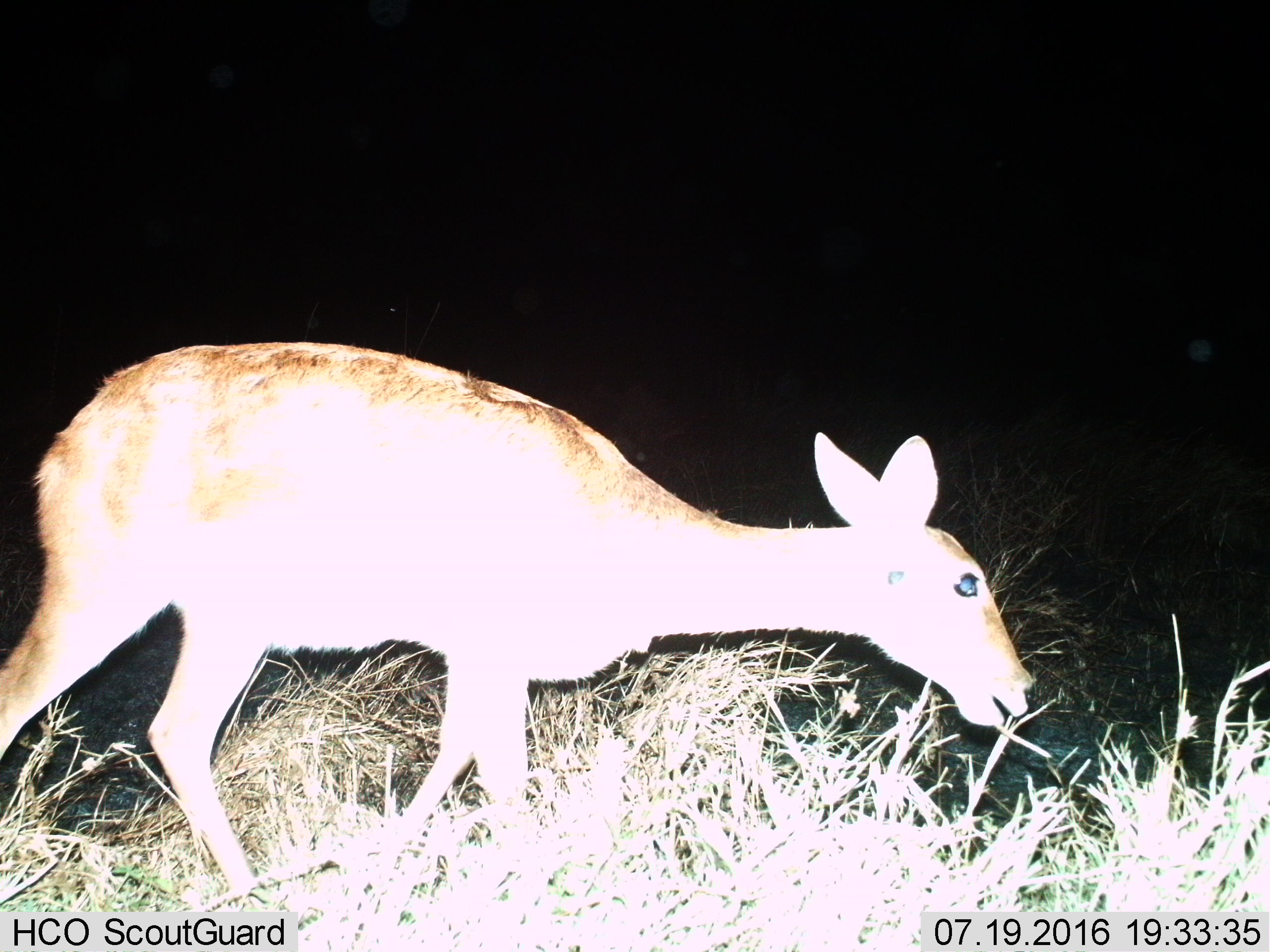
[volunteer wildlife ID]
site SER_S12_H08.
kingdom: Animalia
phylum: Chordata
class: Mammalia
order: Artiodactyla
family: Bovidae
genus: Redunca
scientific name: Redunca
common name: reedbuck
Reedbuck (Redunca), count 1. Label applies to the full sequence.